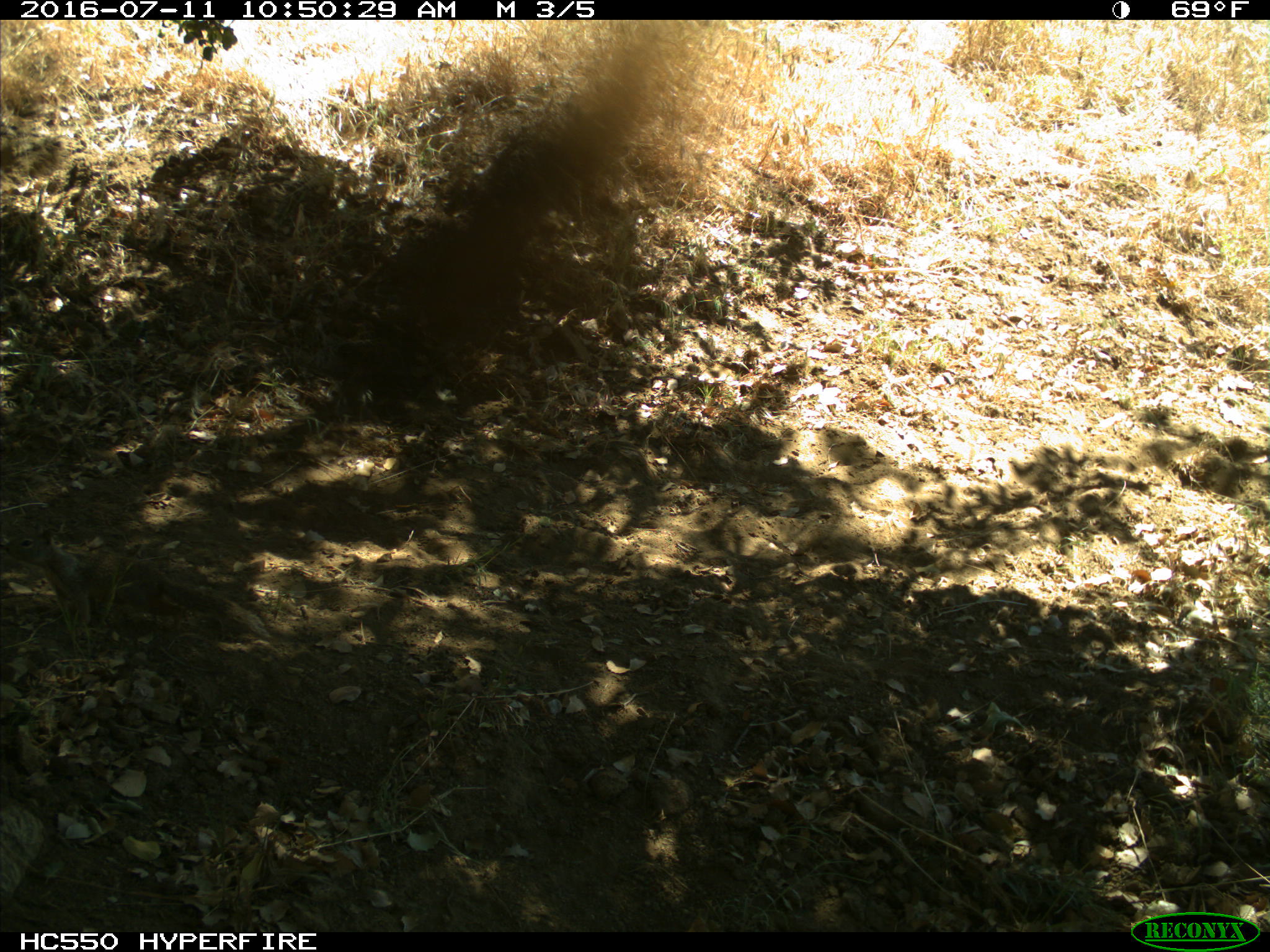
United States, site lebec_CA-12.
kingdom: Animalia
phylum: Chordata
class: Mammalia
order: Rodentia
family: Sciuridae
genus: Otospermophilus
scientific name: Otospermophilus beecheyi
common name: california ground squirrel